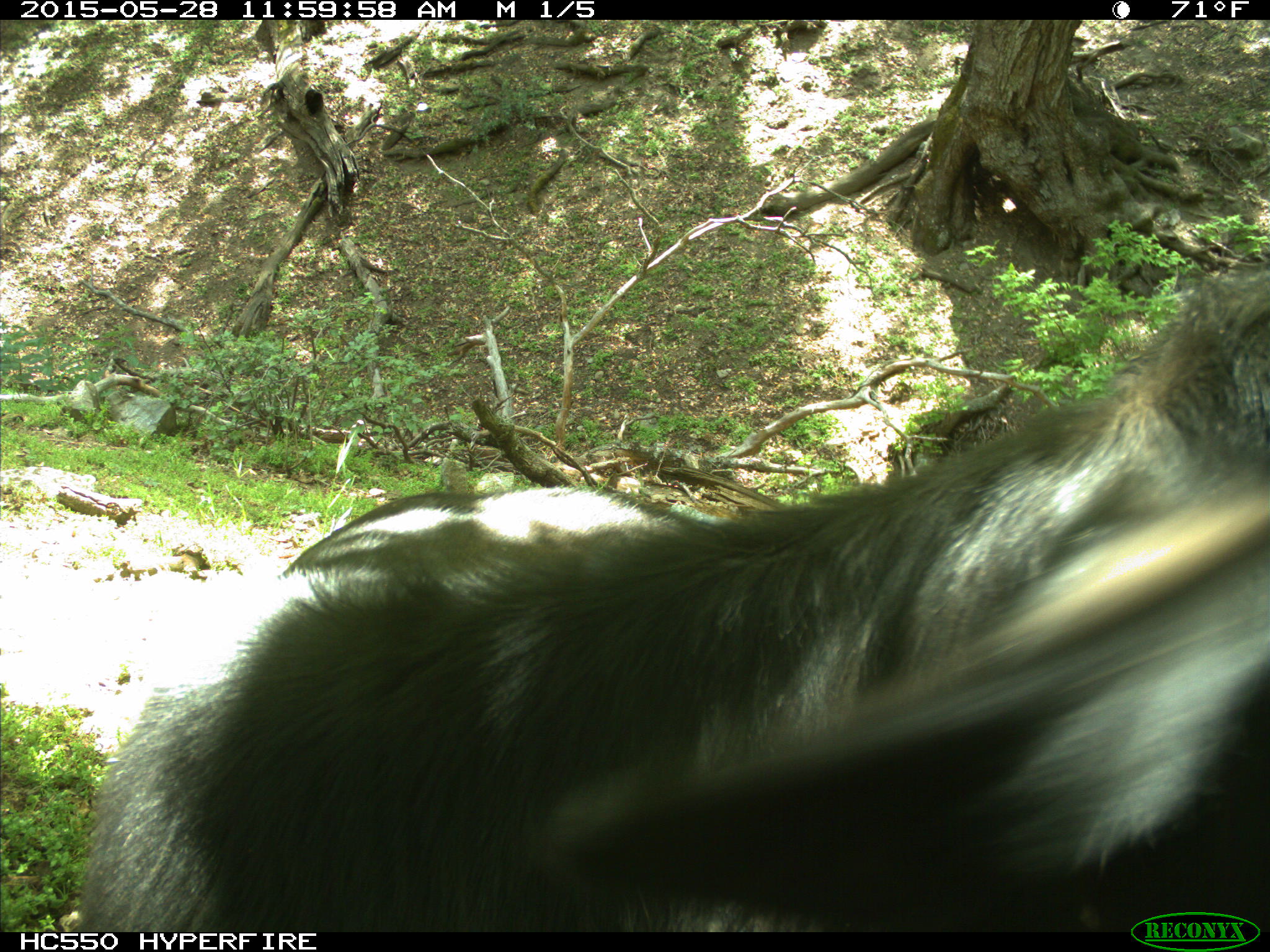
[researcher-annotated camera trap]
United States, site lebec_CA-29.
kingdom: Animalia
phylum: Chordata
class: Mammalia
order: Artiodactyla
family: Bovidae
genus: Bos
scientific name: Bos taurus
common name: domestic cow